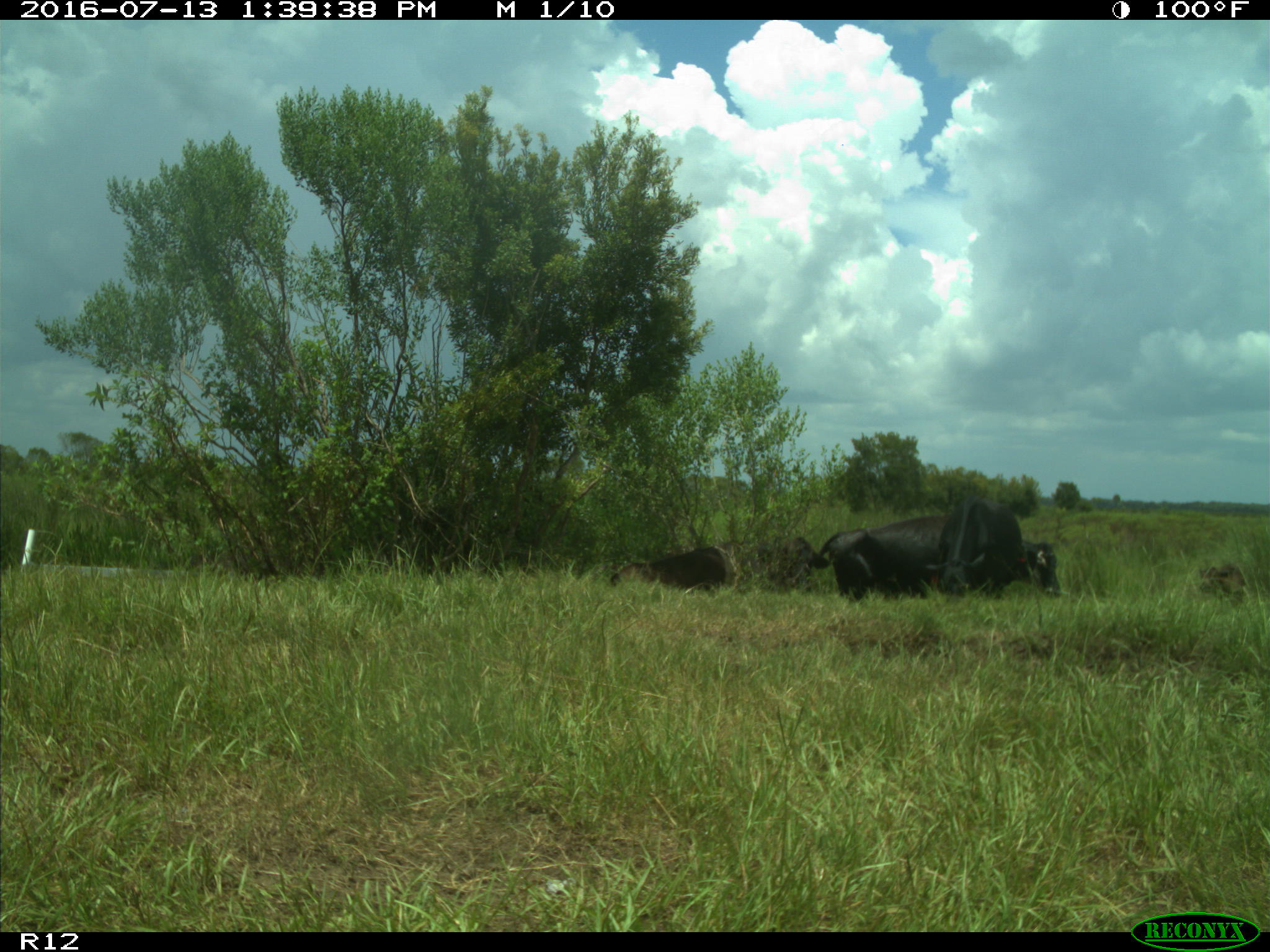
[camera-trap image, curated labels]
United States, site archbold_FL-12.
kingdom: Animalia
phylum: Chordata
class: Mammalia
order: Artiodactyla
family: Bovidae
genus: Bos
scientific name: Bos taurus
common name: domestic cow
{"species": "Bos taurus (domestic cow)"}